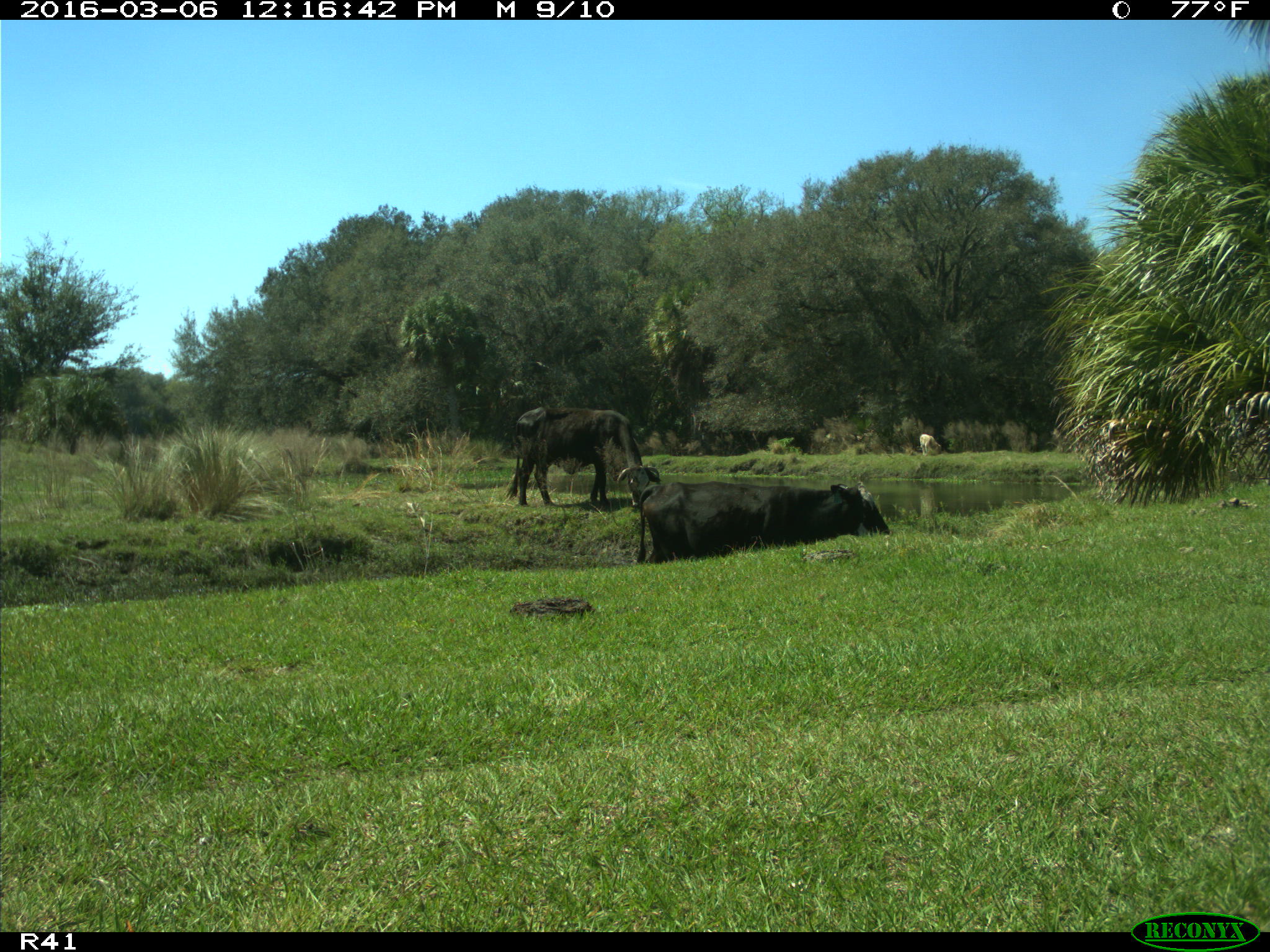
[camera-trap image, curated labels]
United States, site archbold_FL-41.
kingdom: Animalia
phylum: Chordata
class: Mammalia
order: Artiodactyla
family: Bovidae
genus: Bos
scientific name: Bos taurus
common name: domestic cow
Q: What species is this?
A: Bos taurus (domestic cow).